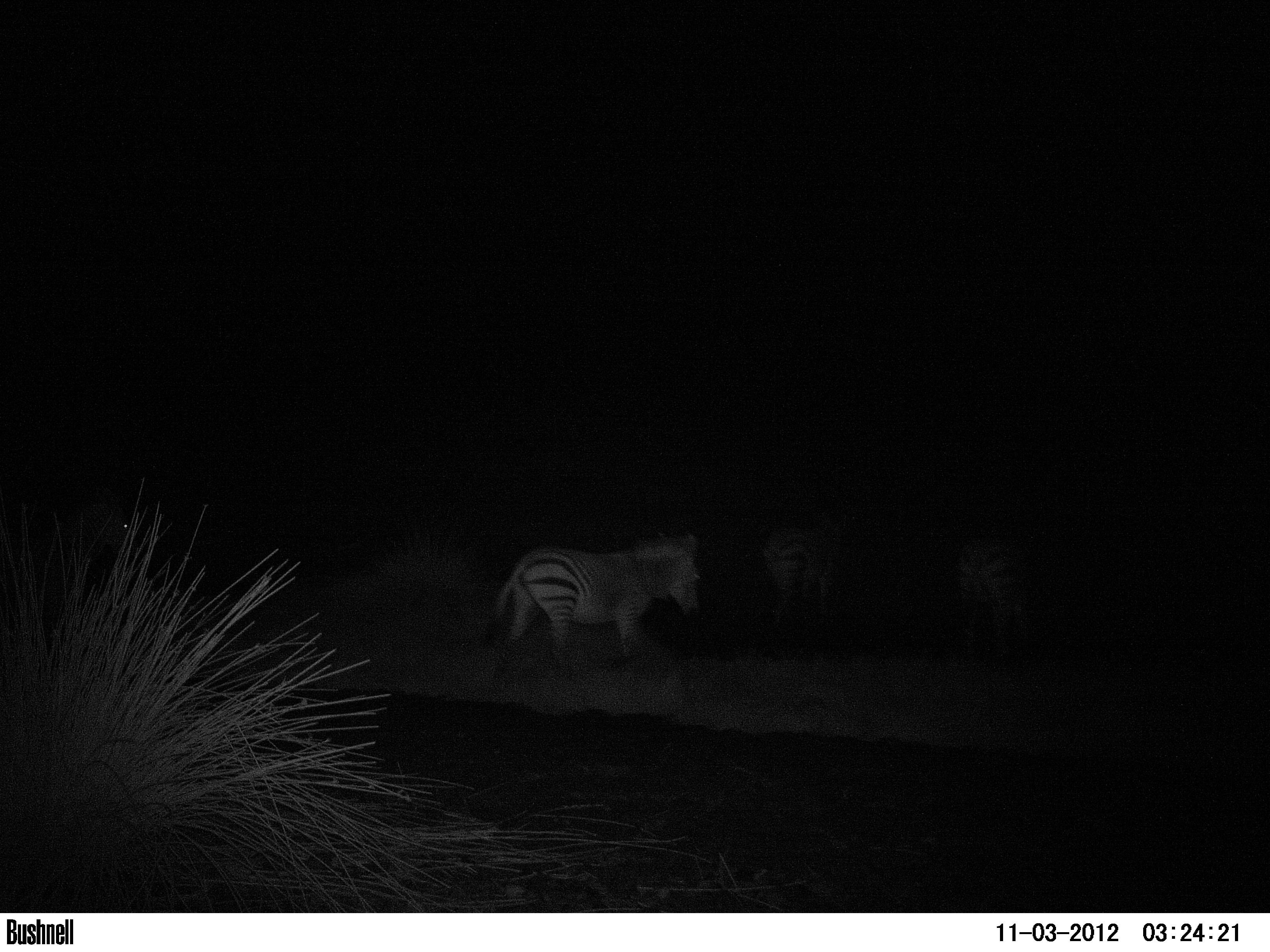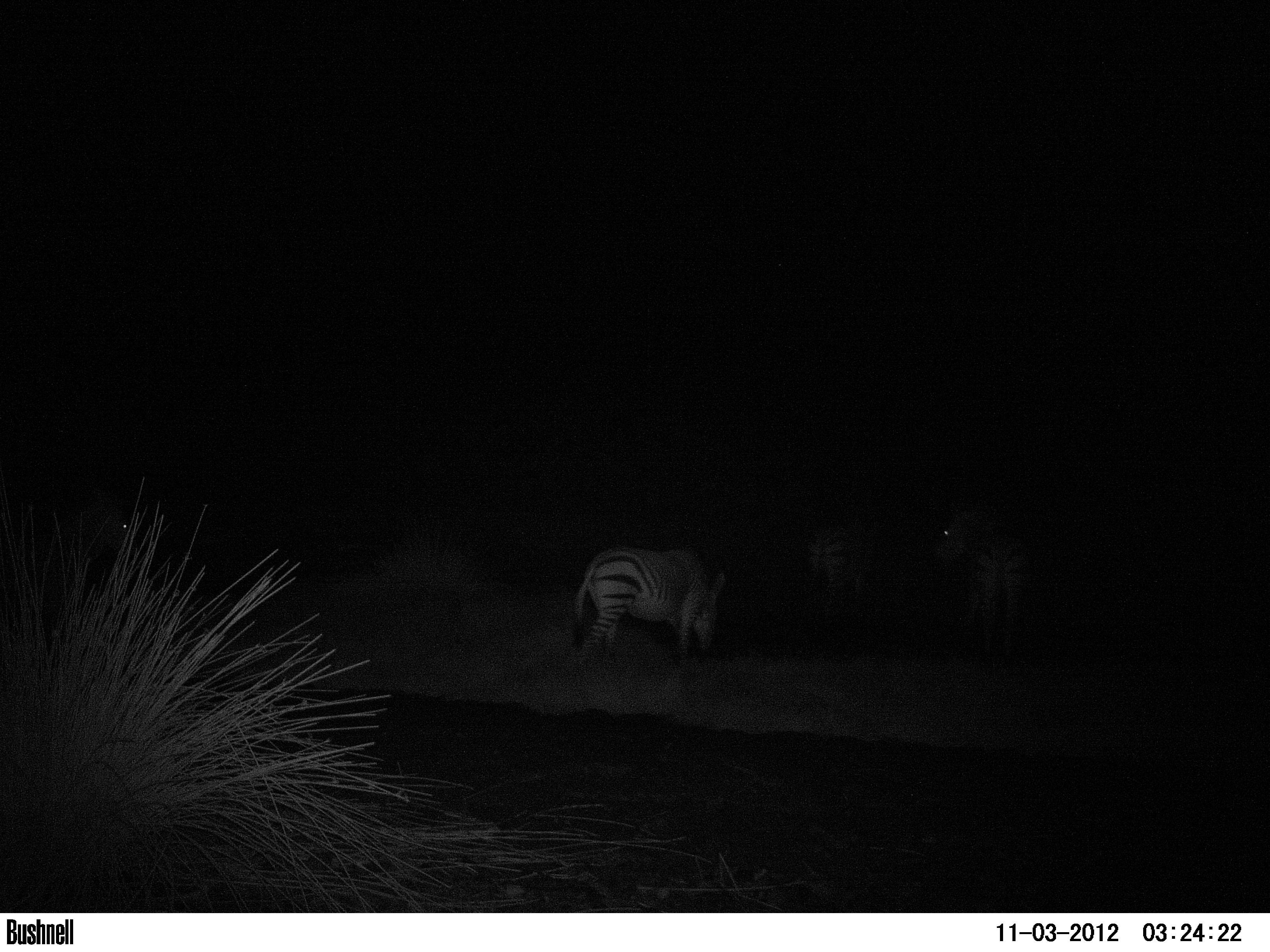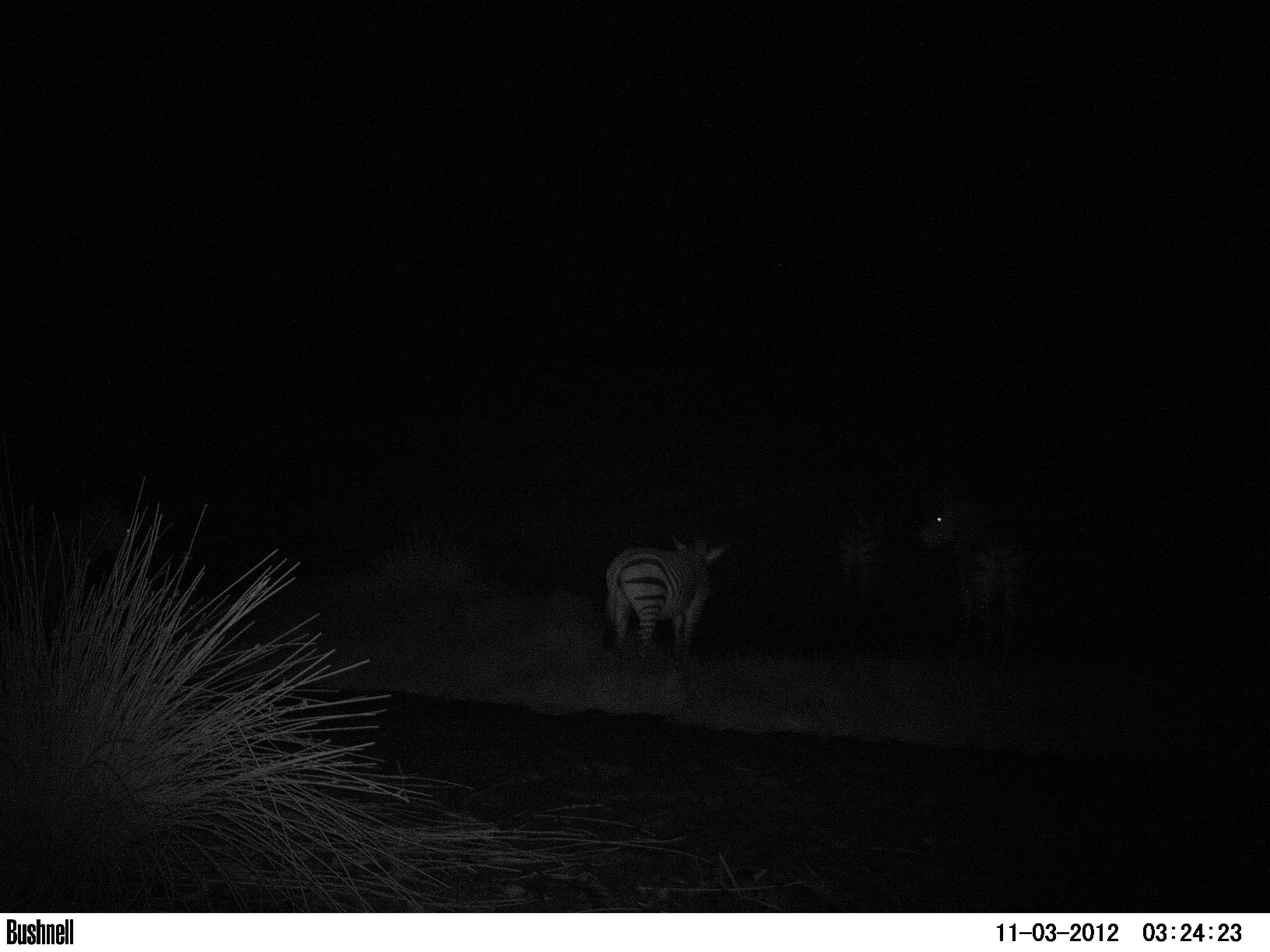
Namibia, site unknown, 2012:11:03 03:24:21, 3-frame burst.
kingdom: Animalia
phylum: Chordata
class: Mammalia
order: Perissodactyla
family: Equidae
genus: Equus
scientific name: Equus zebra hartmannae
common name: hartmann's mountain zebra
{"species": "Equus zebra hartmannae (hartmann's mountain zebra)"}